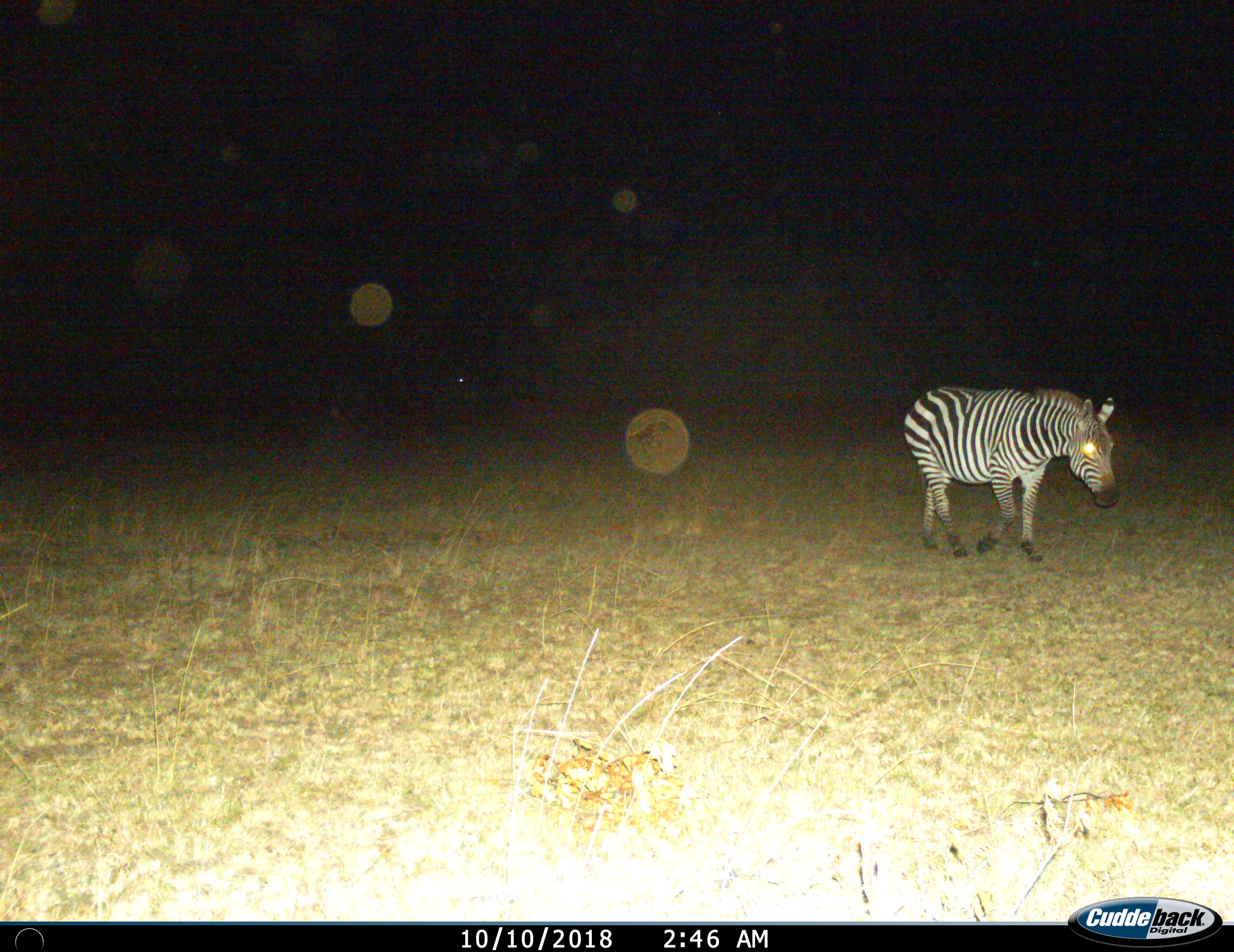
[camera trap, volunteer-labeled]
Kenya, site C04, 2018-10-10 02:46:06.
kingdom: Animalia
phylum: Chordata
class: Mammalia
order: Perissodactyla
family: Equidae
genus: Equus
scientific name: Equus quagga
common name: plains zebra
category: zebra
Zebra (plains zebra) (Equus quagga), count 1. Behavior (volunteer vote fractions): standing 0%, resting 0%, moving 100%, interacting 0%. Young present (vote fraction): 0%. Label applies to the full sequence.